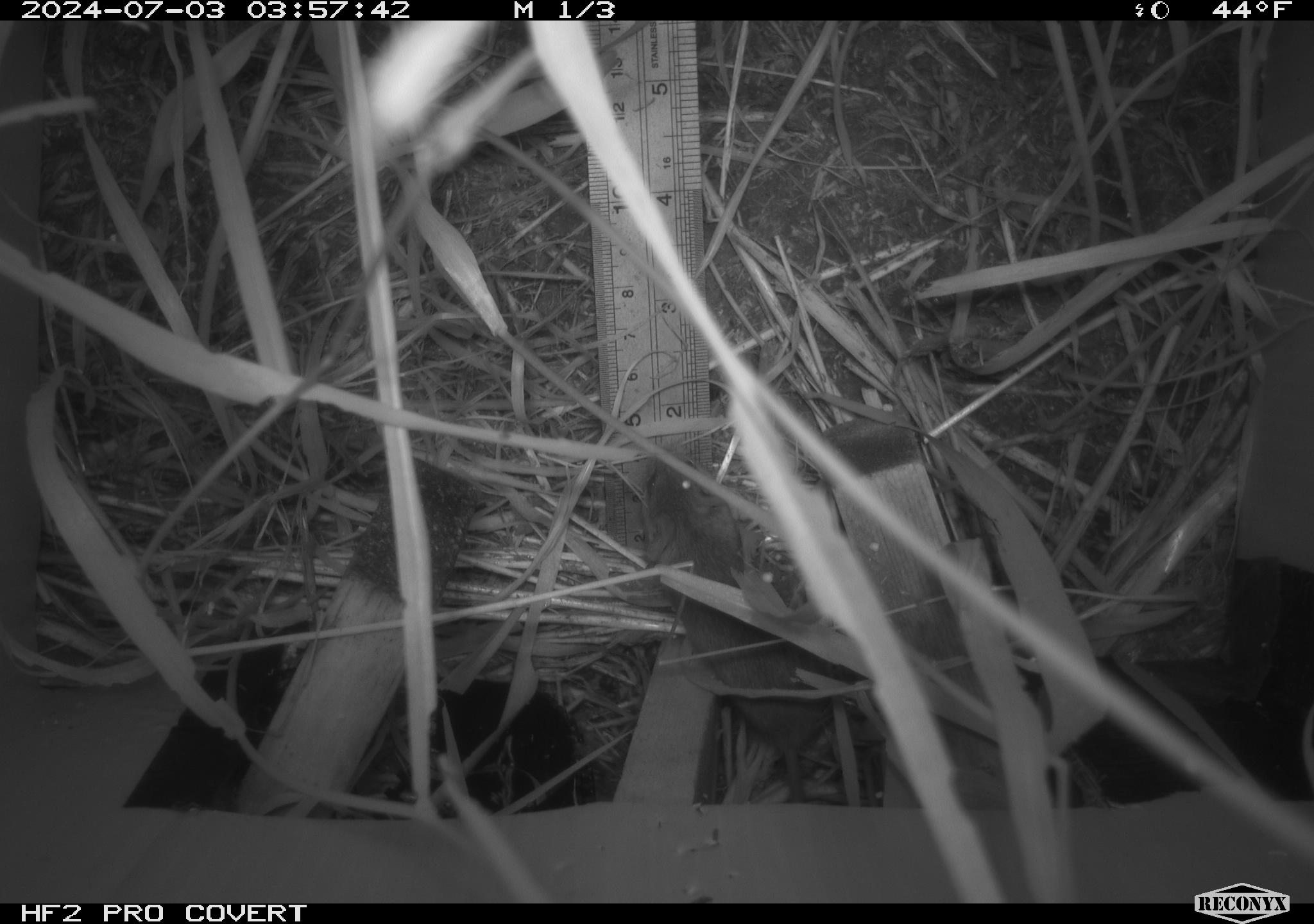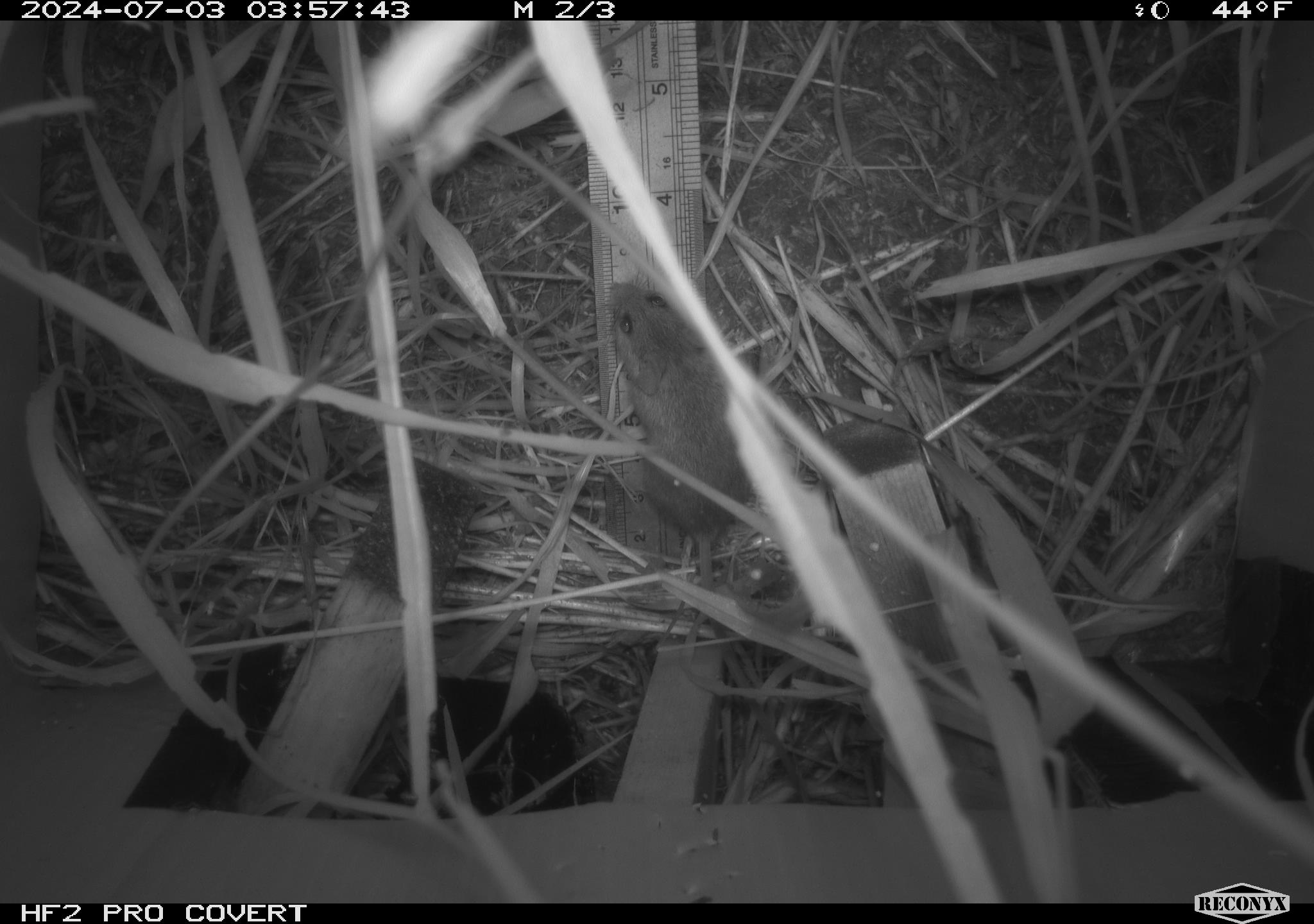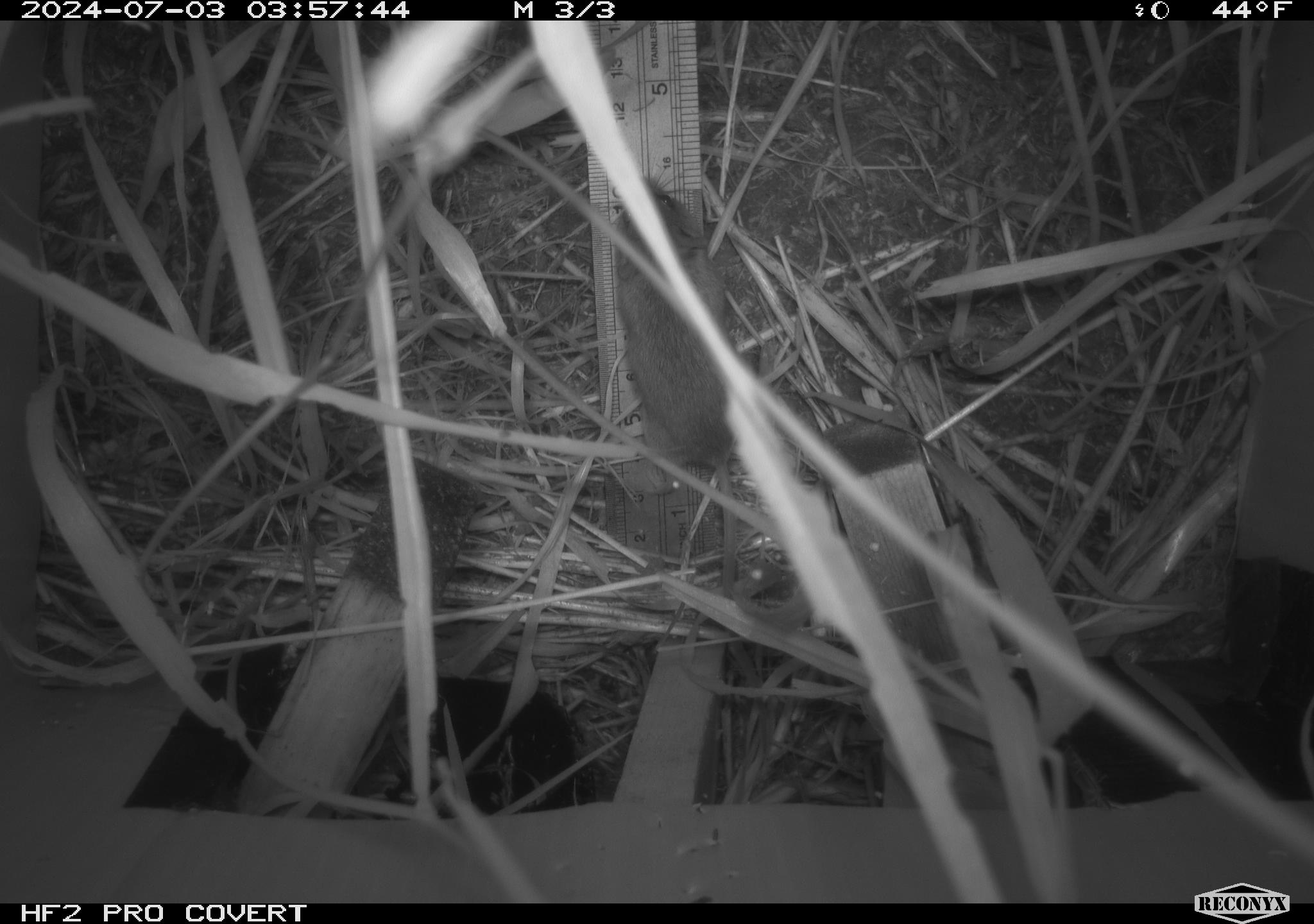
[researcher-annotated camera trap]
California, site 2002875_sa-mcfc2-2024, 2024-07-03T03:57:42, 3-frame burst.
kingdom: Animalia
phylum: Chordata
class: Mammalia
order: Rodentia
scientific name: Rodentia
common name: rodent